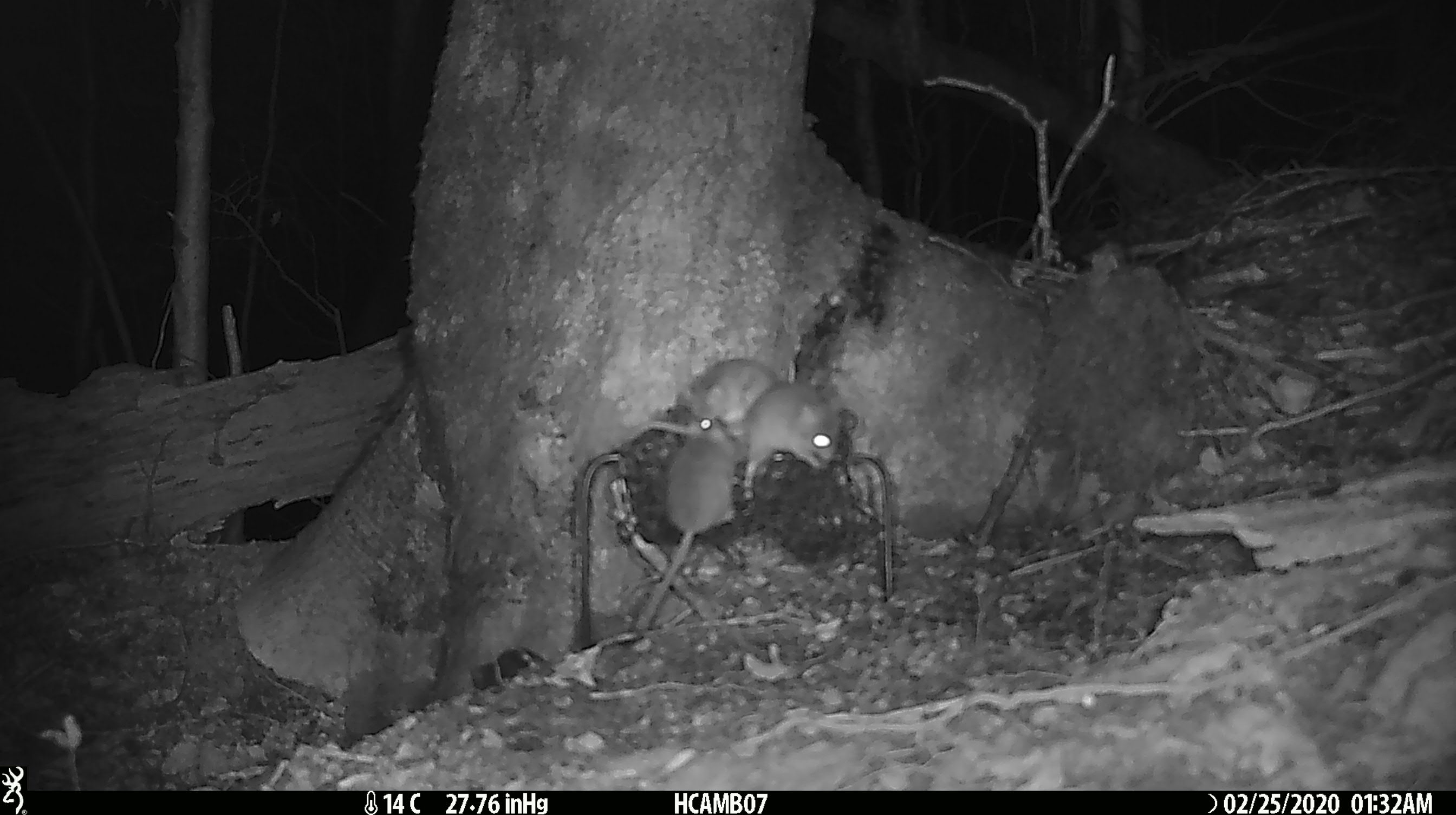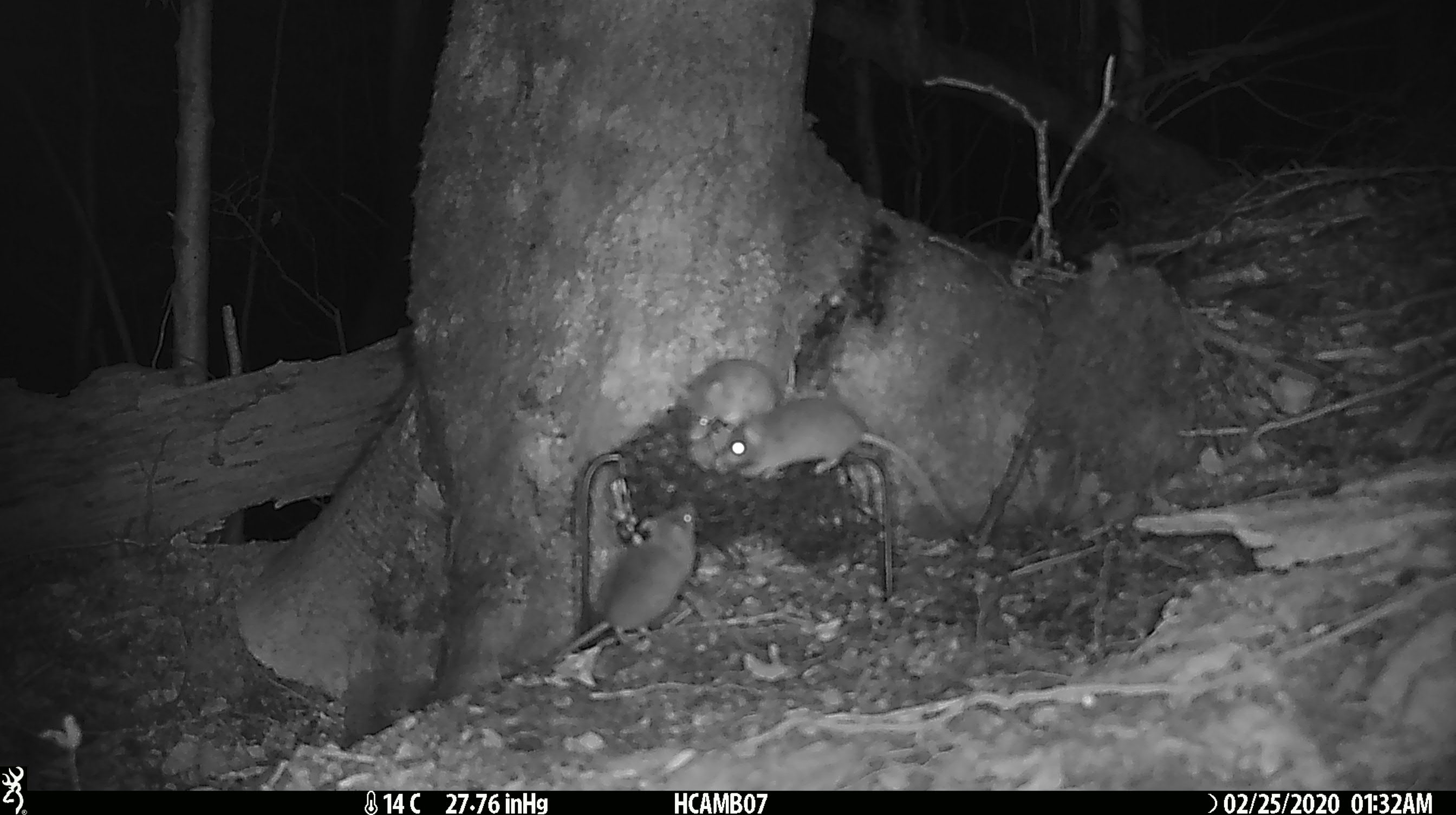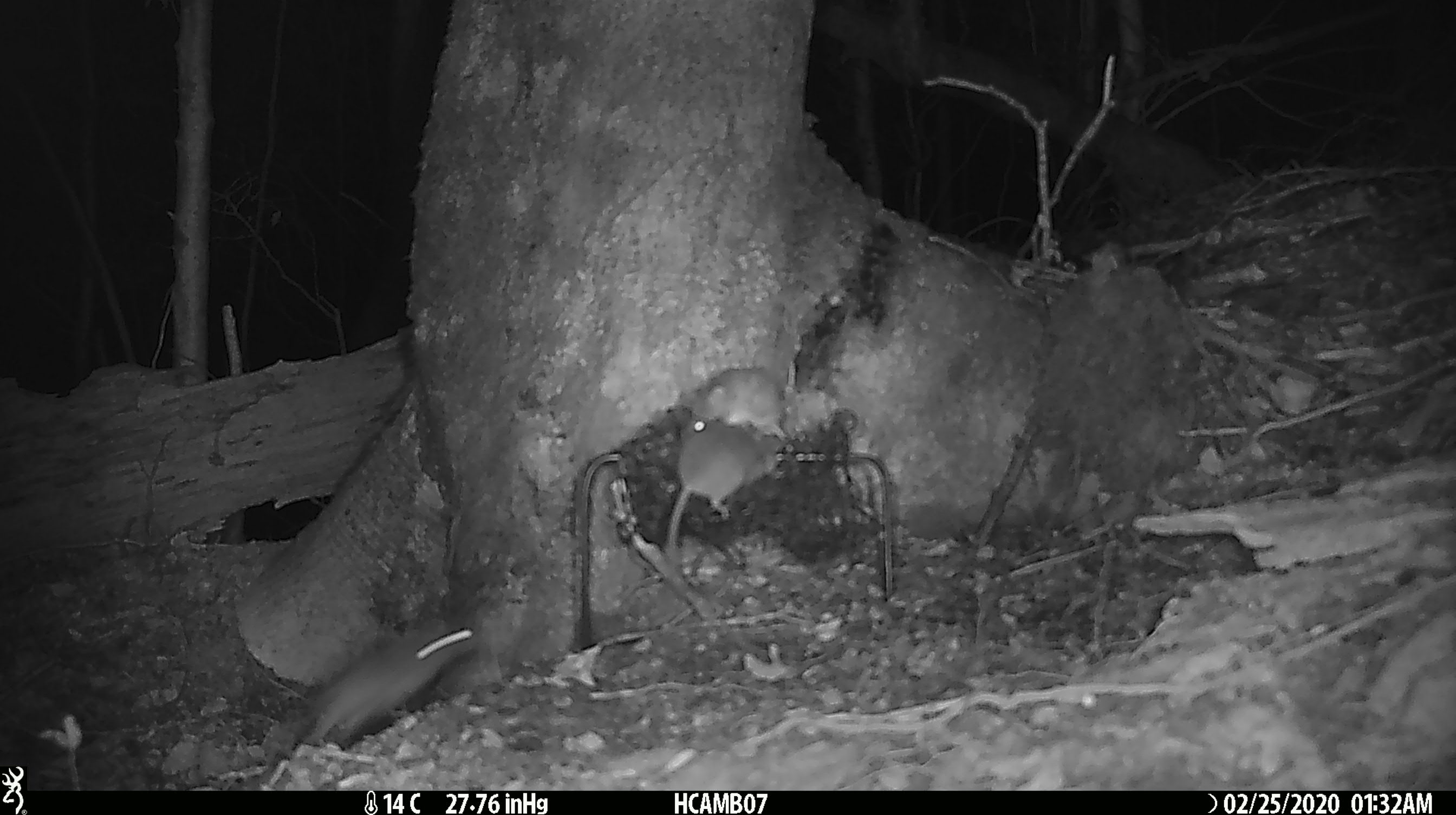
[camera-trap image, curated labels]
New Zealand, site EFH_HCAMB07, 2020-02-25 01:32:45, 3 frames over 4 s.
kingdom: Animalia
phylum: Chordata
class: Mammalia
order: Rodentia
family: Muridae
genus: Mus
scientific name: Mus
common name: mouse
Mouse (Mus).